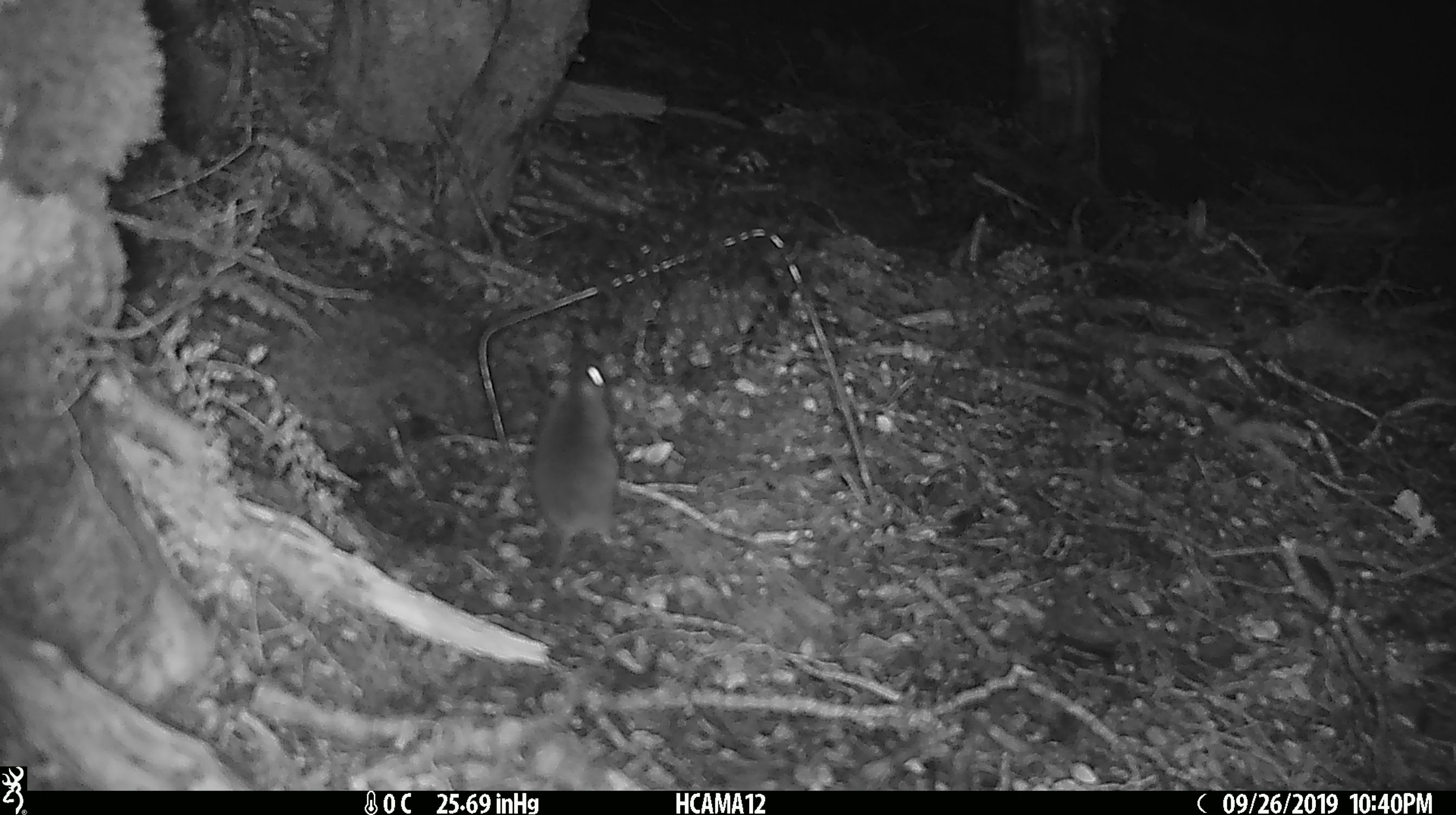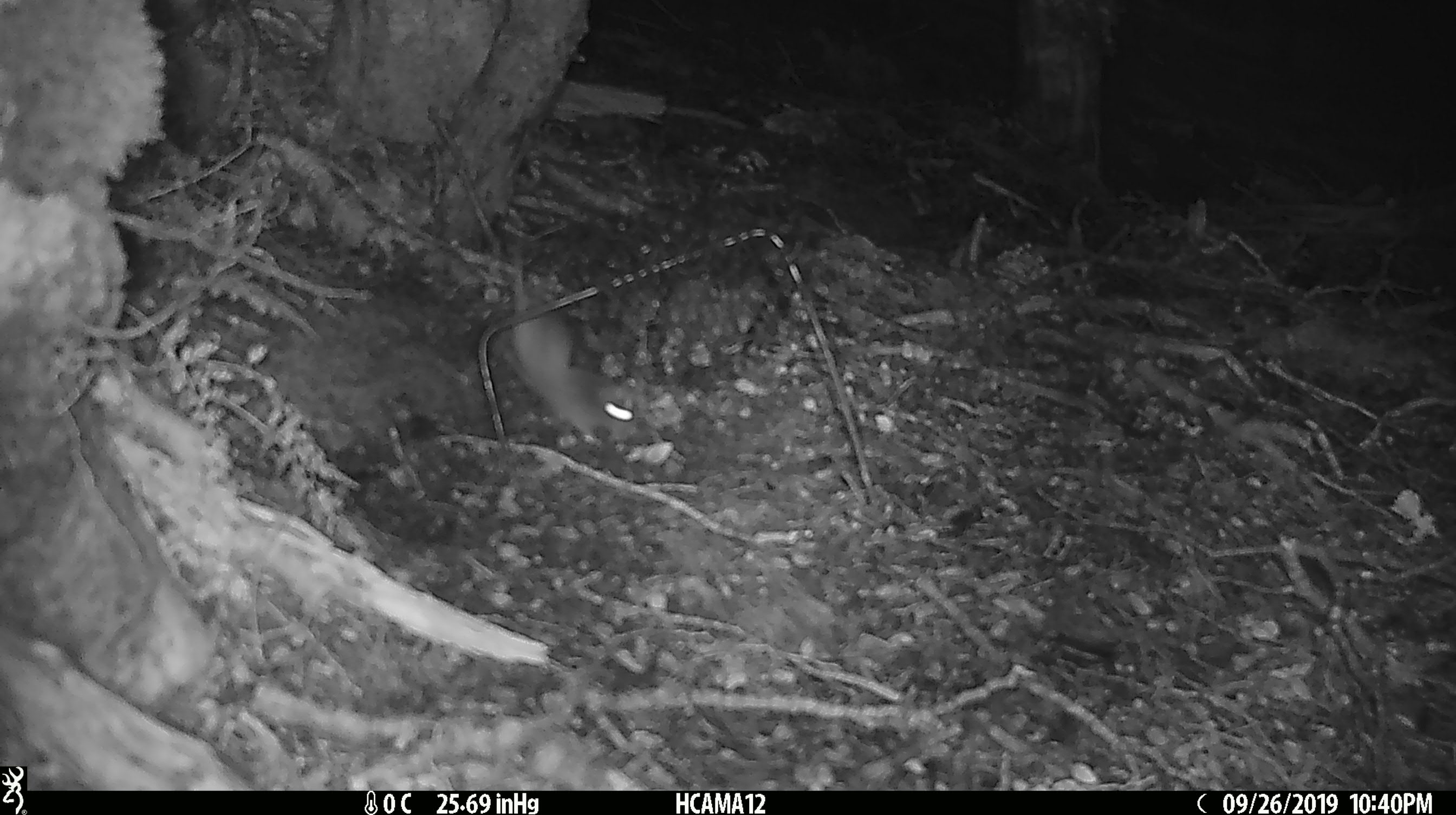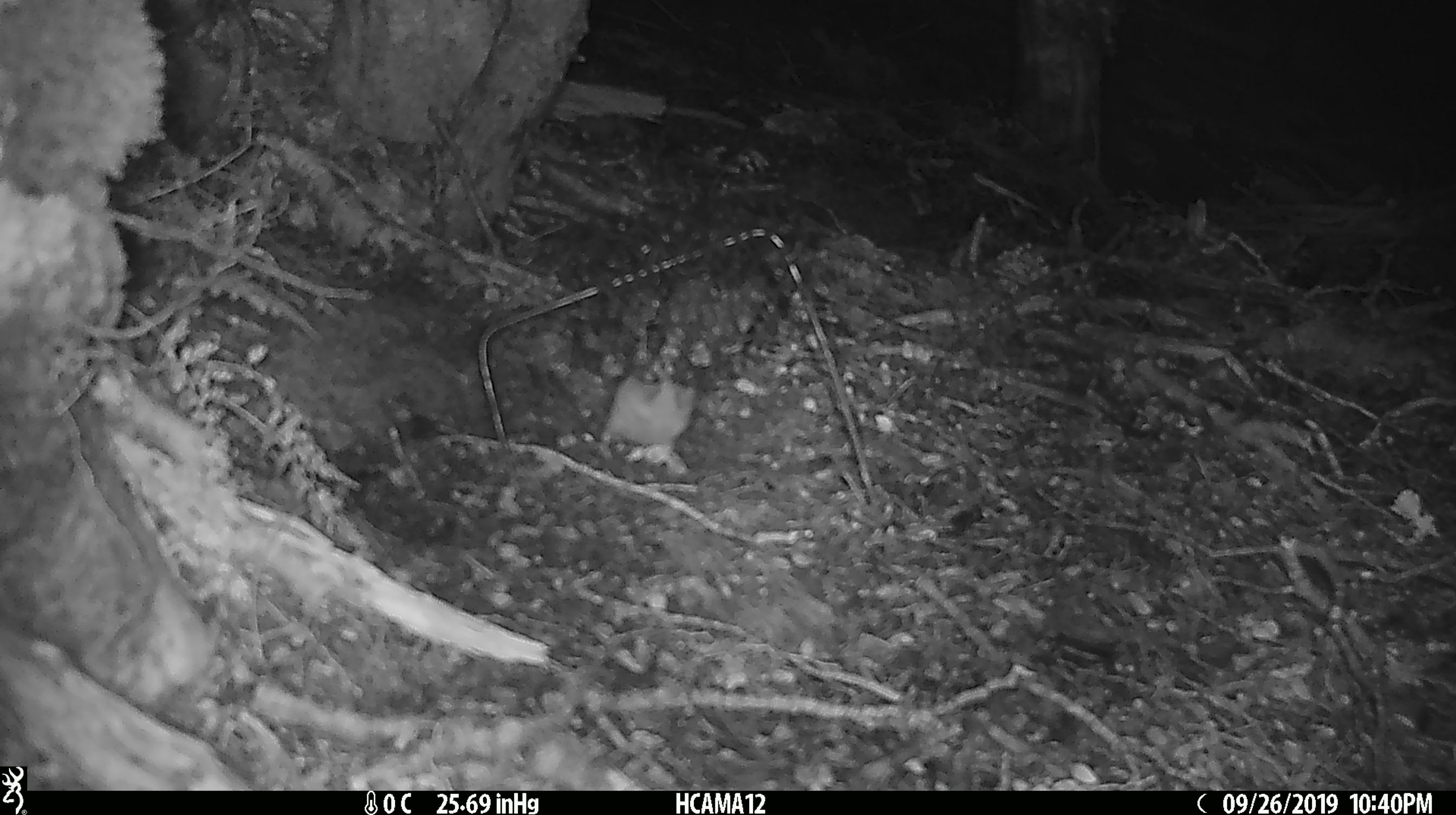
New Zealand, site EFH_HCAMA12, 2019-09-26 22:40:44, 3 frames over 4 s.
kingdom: Animalia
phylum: Chordata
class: Mammalia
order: Rodentia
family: Muridae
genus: Mus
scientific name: Mus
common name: mouse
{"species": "mouse (Mus)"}